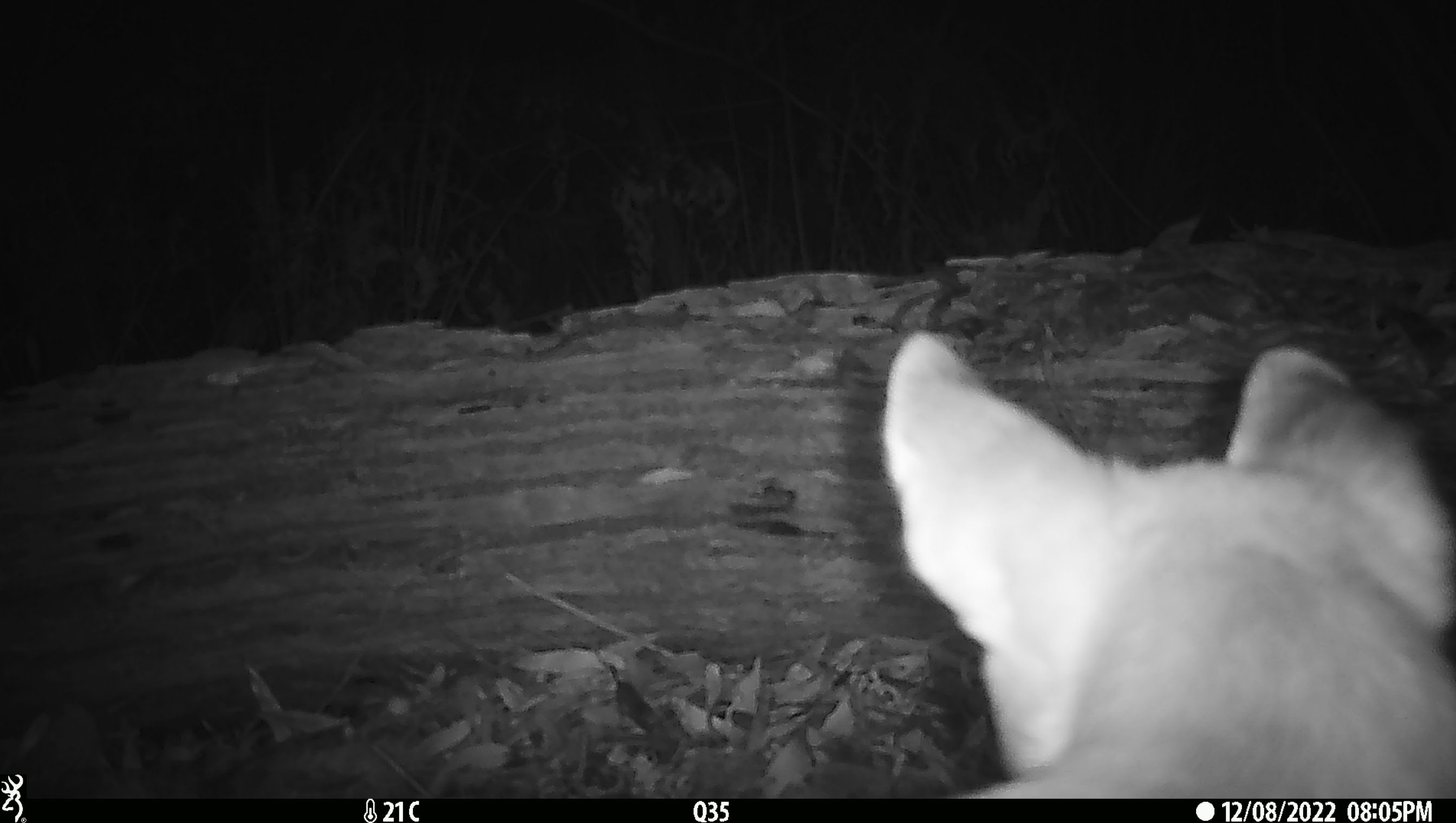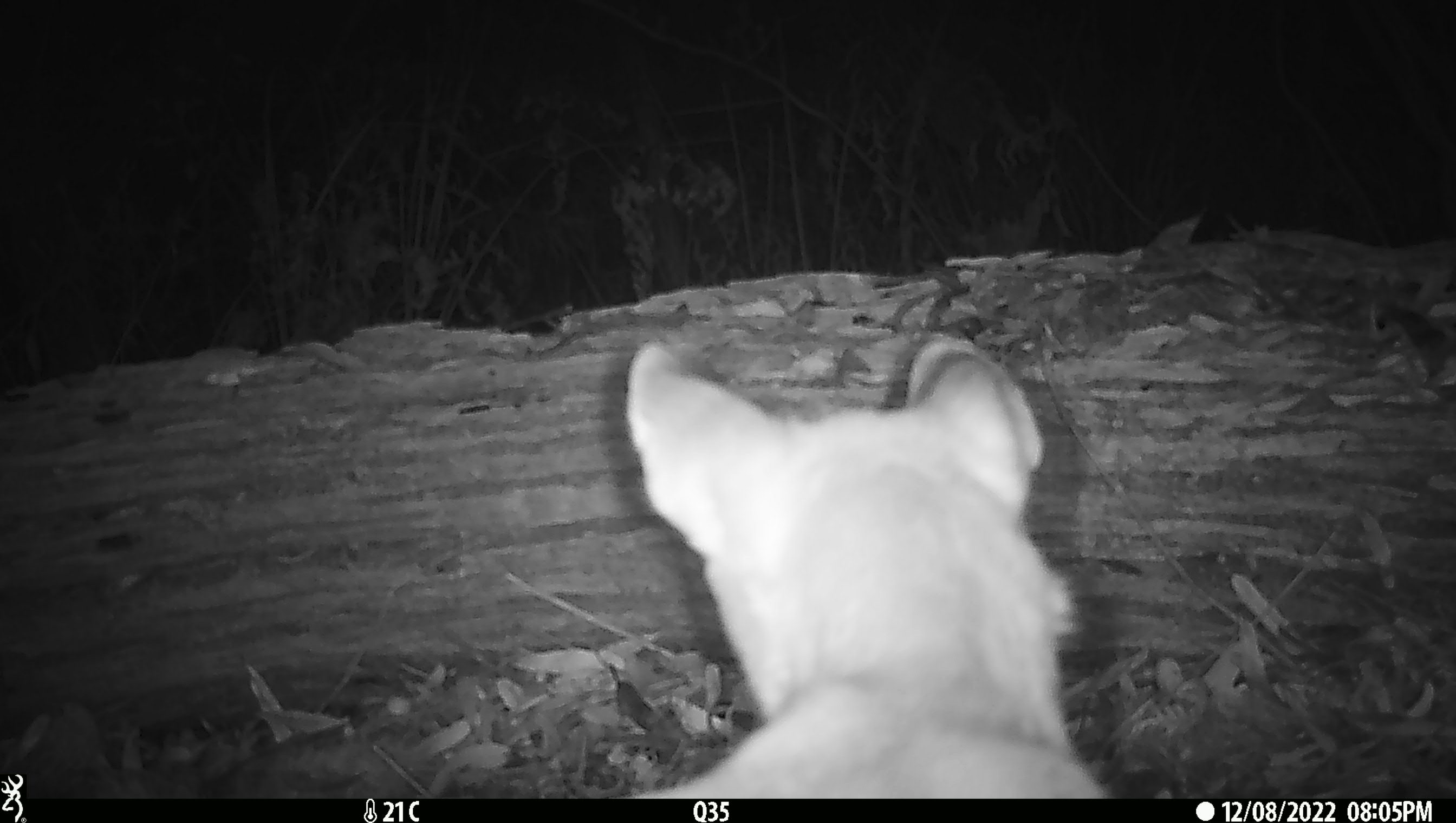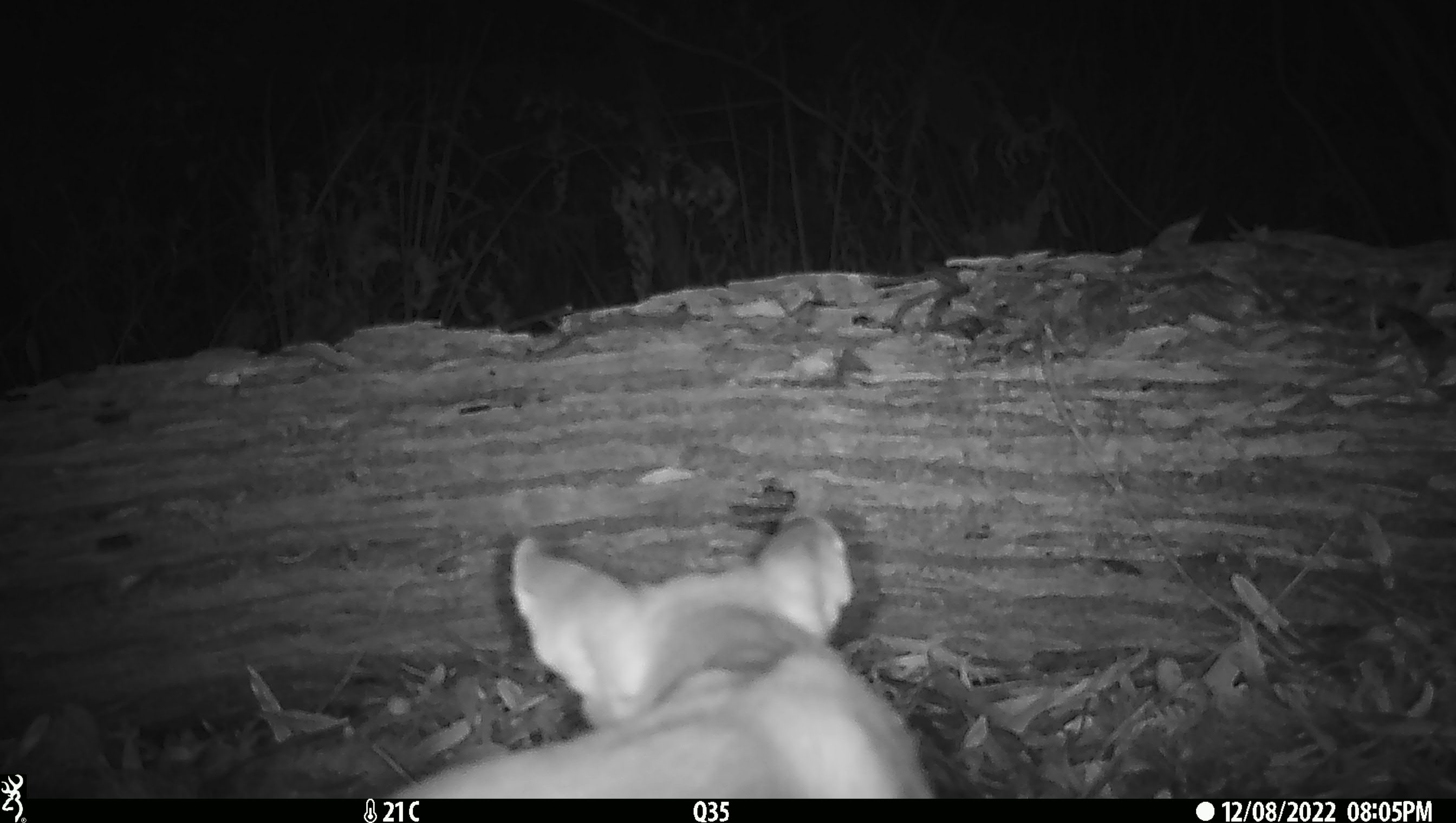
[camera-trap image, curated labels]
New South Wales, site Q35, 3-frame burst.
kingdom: Animalia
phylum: Chordata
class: Mammalia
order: Carnivora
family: Canidae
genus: Canis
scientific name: Canis familiaris dingo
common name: dingo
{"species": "dingo (Canis familiaris dingo)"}